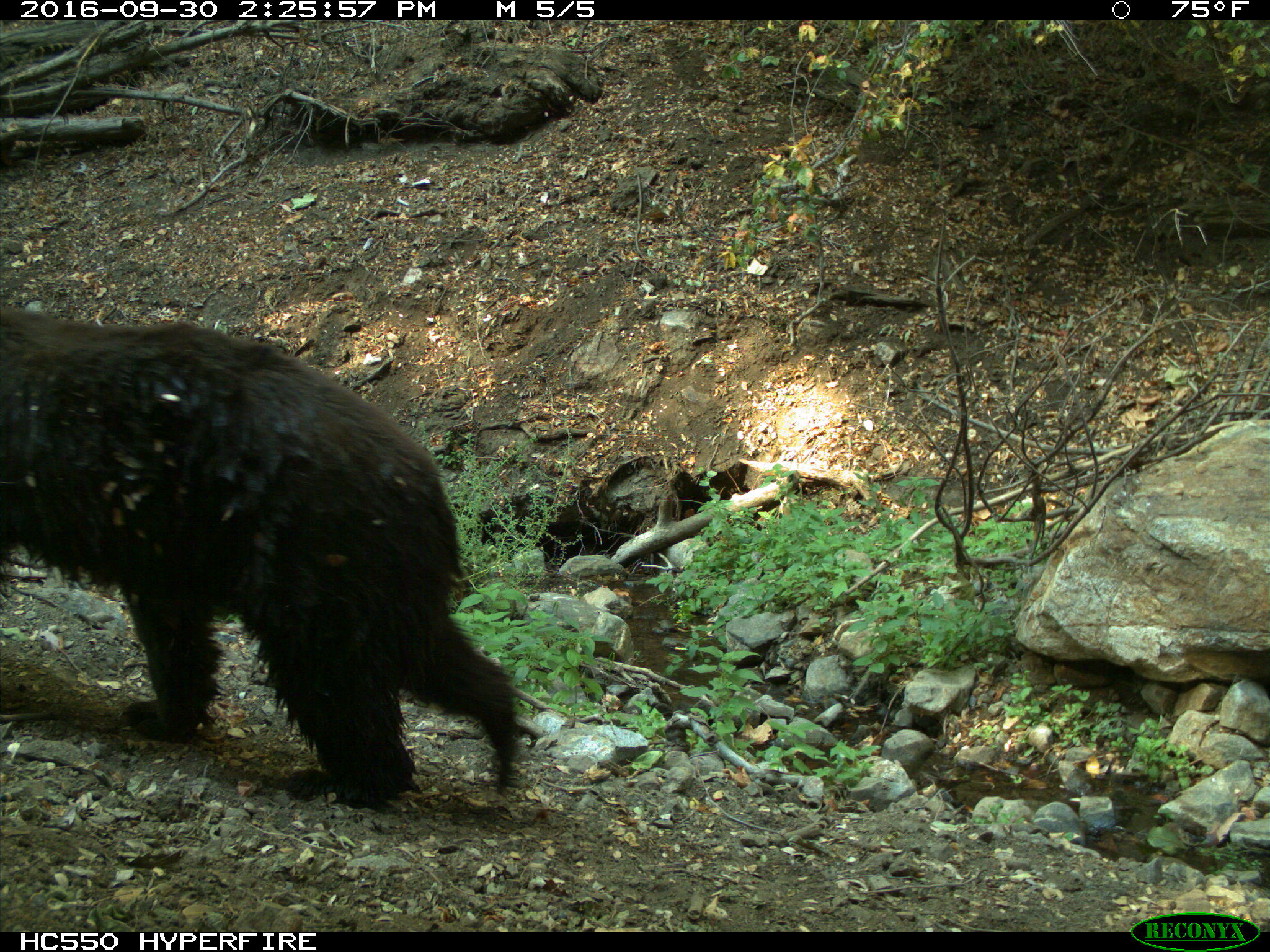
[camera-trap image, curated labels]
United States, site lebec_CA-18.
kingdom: Animalia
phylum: Chordata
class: Mammalia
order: Carnivora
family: Ursidae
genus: Ursus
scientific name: Ursus americanus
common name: american black bear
Ursus americanus (american black bear).